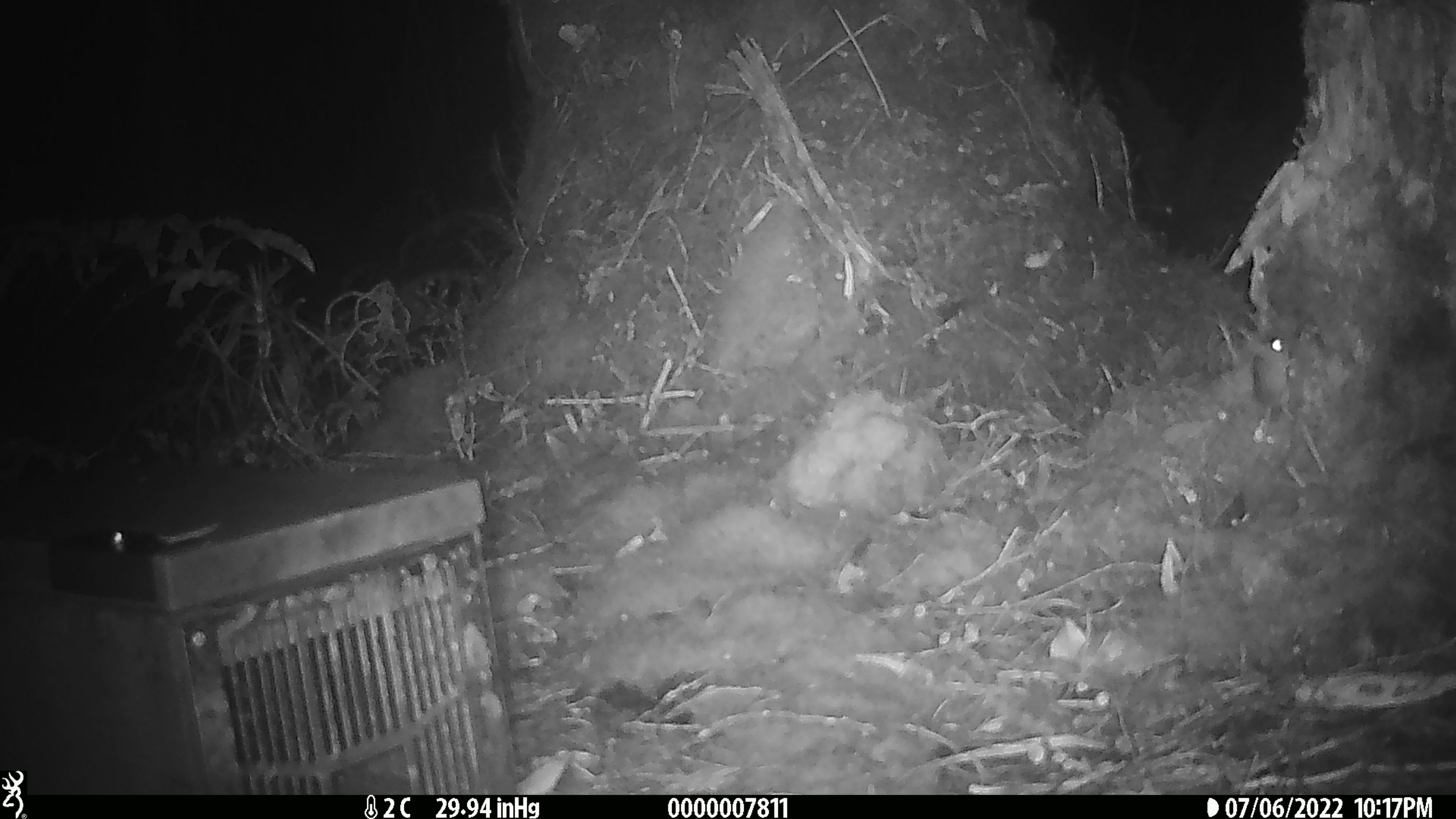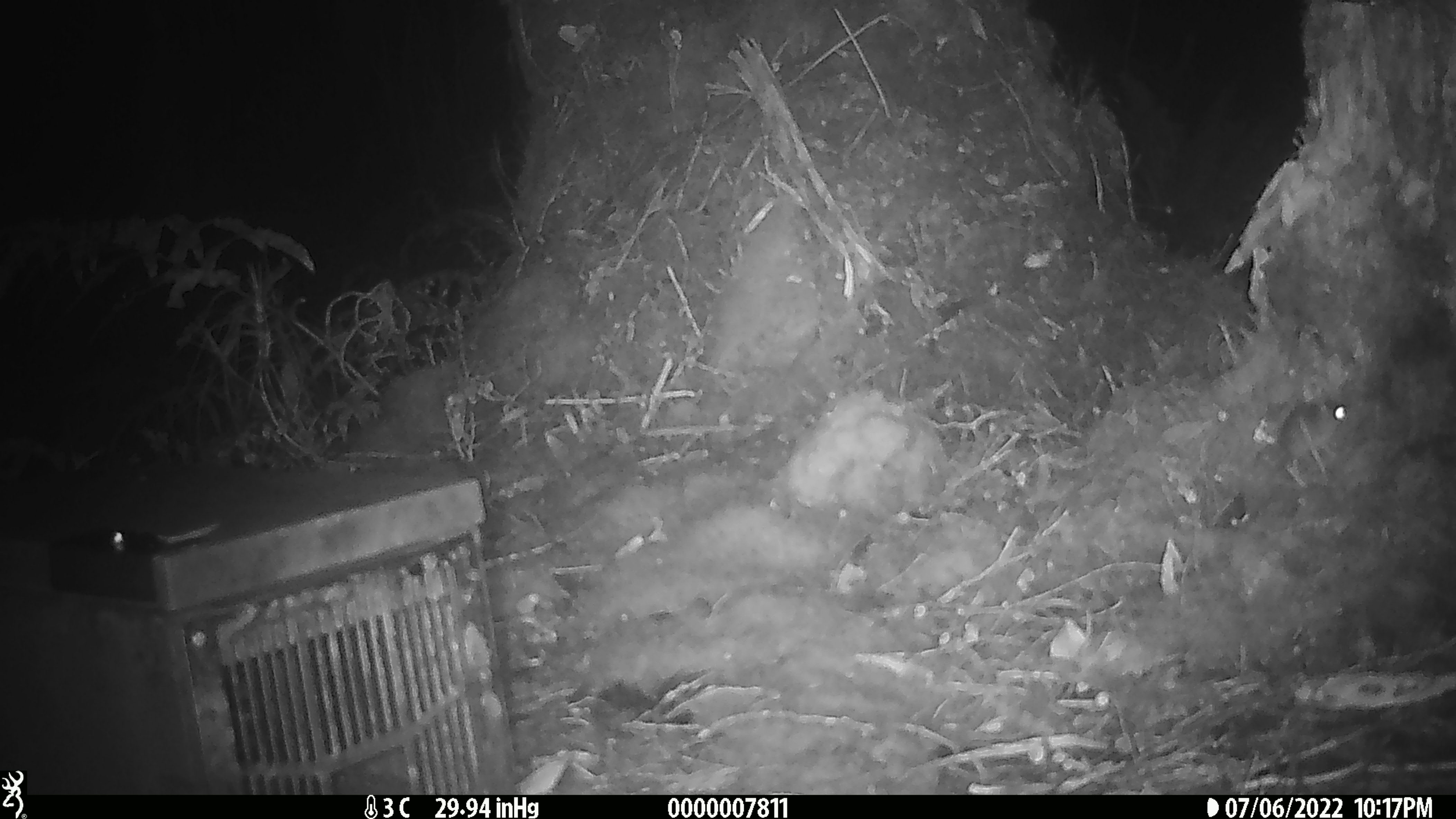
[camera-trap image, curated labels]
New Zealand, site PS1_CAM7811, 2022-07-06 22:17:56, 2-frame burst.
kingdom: Animalia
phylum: Chordata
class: Mammalia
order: Rodentia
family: Muridae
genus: Mus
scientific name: Mus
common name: mouse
Mouse (Mus).